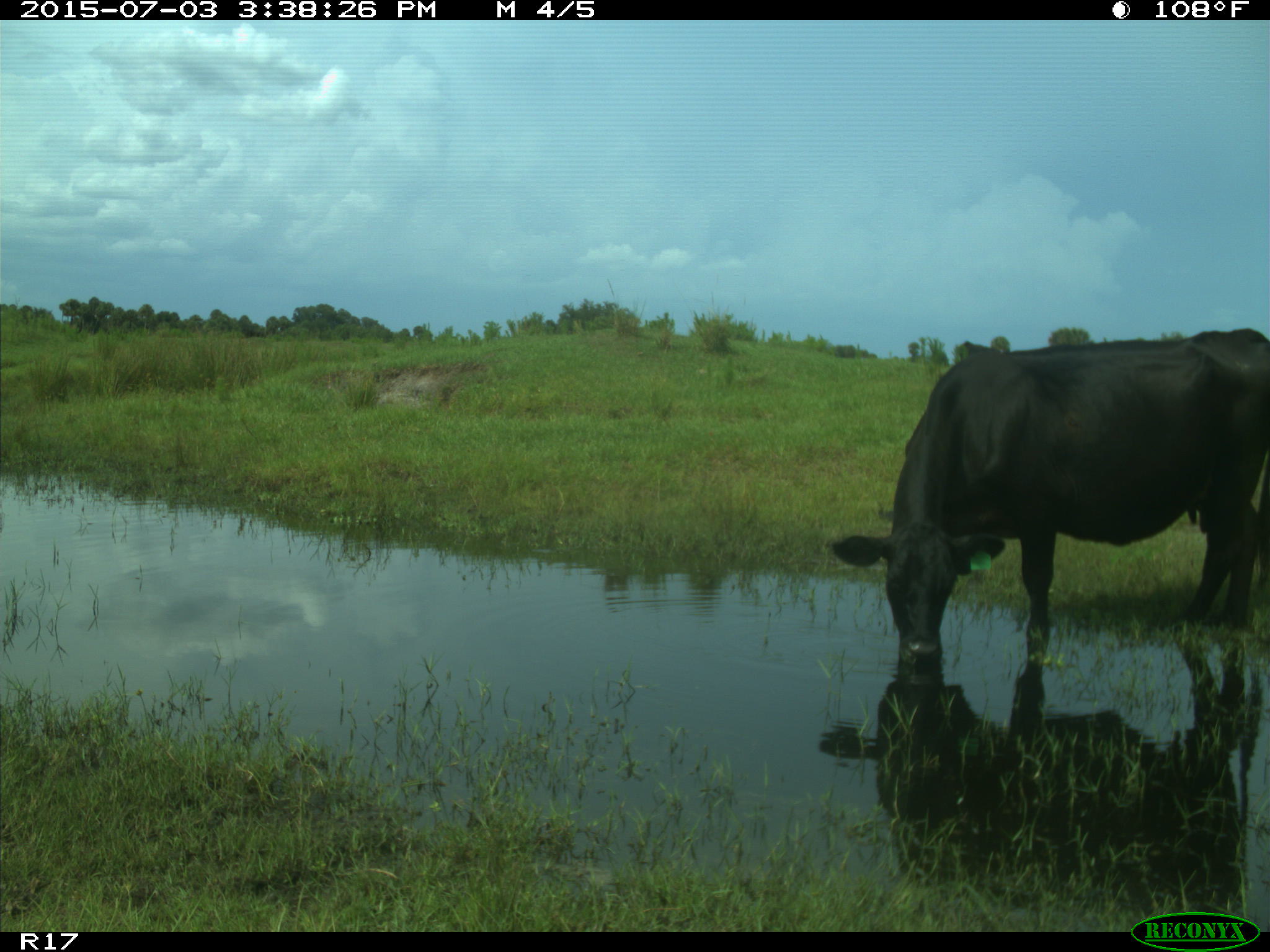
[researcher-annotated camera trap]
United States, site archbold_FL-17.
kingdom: Animalia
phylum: Chordata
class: Mammalia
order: Artiodactyla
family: Bovidae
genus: Bos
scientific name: Bos taurus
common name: domestic cow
Bos taurus (domestic cow).